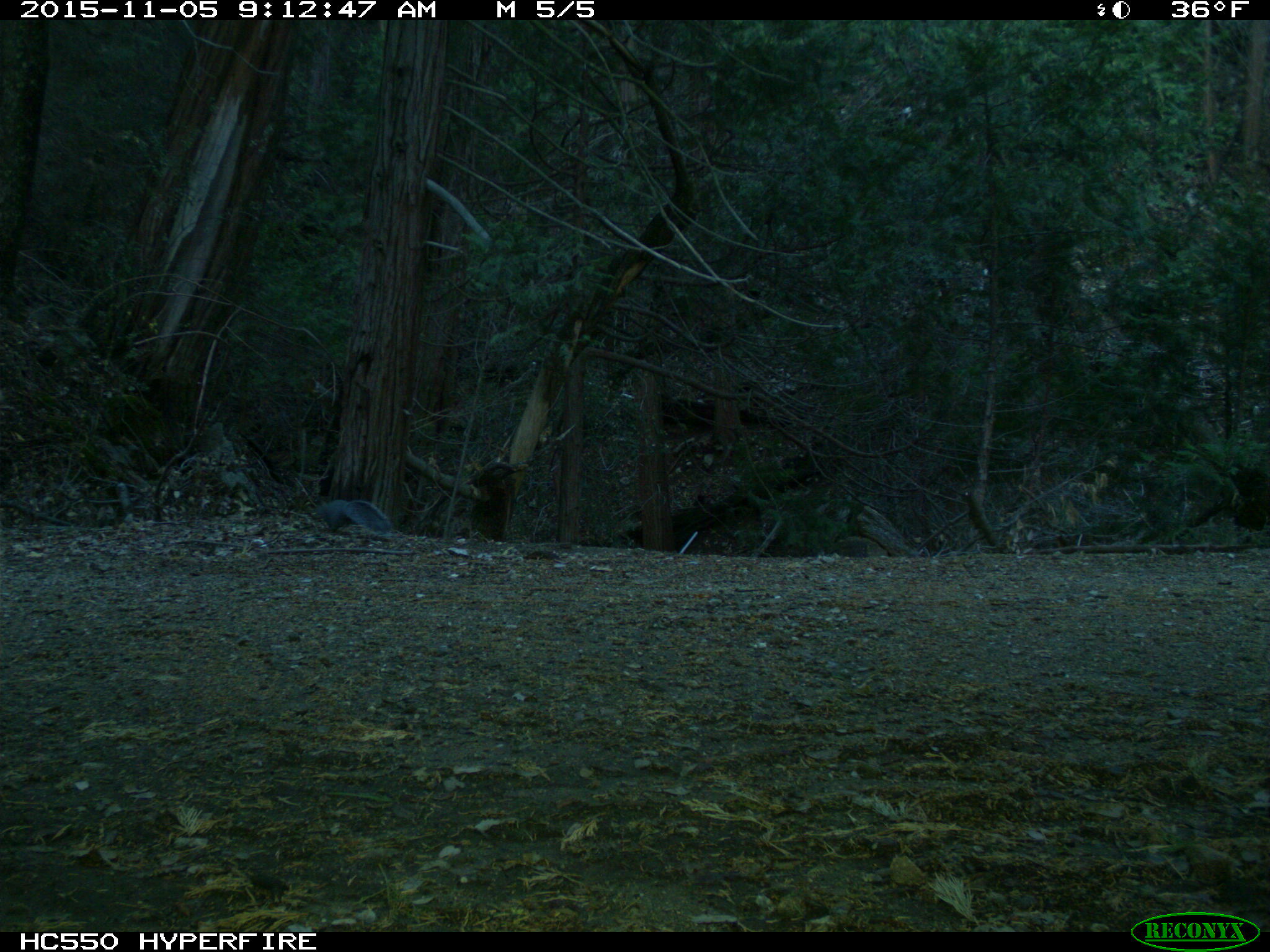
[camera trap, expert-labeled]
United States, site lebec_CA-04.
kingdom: Animalia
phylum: Chordata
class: Mammalia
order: Rodentia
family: Sciuridae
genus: Sciurus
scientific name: Sciurus carolinensis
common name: eastern gray squirrel